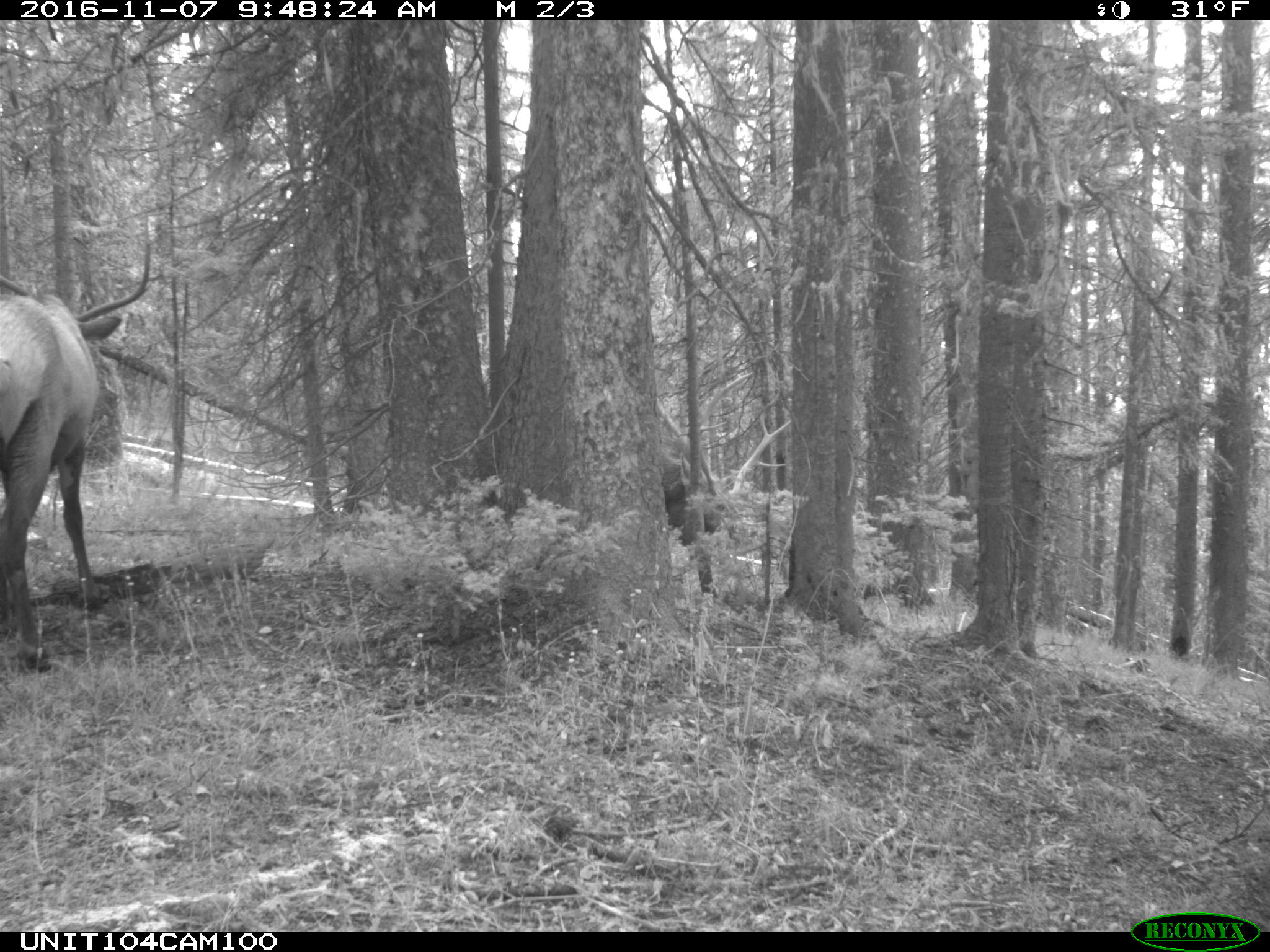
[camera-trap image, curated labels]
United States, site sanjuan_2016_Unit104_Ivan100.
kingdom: Animalia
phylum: Chordata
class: Mammalia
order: Artiodactyla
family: Cervidae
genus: Cervus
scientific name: Cervus elaphus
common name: red deer